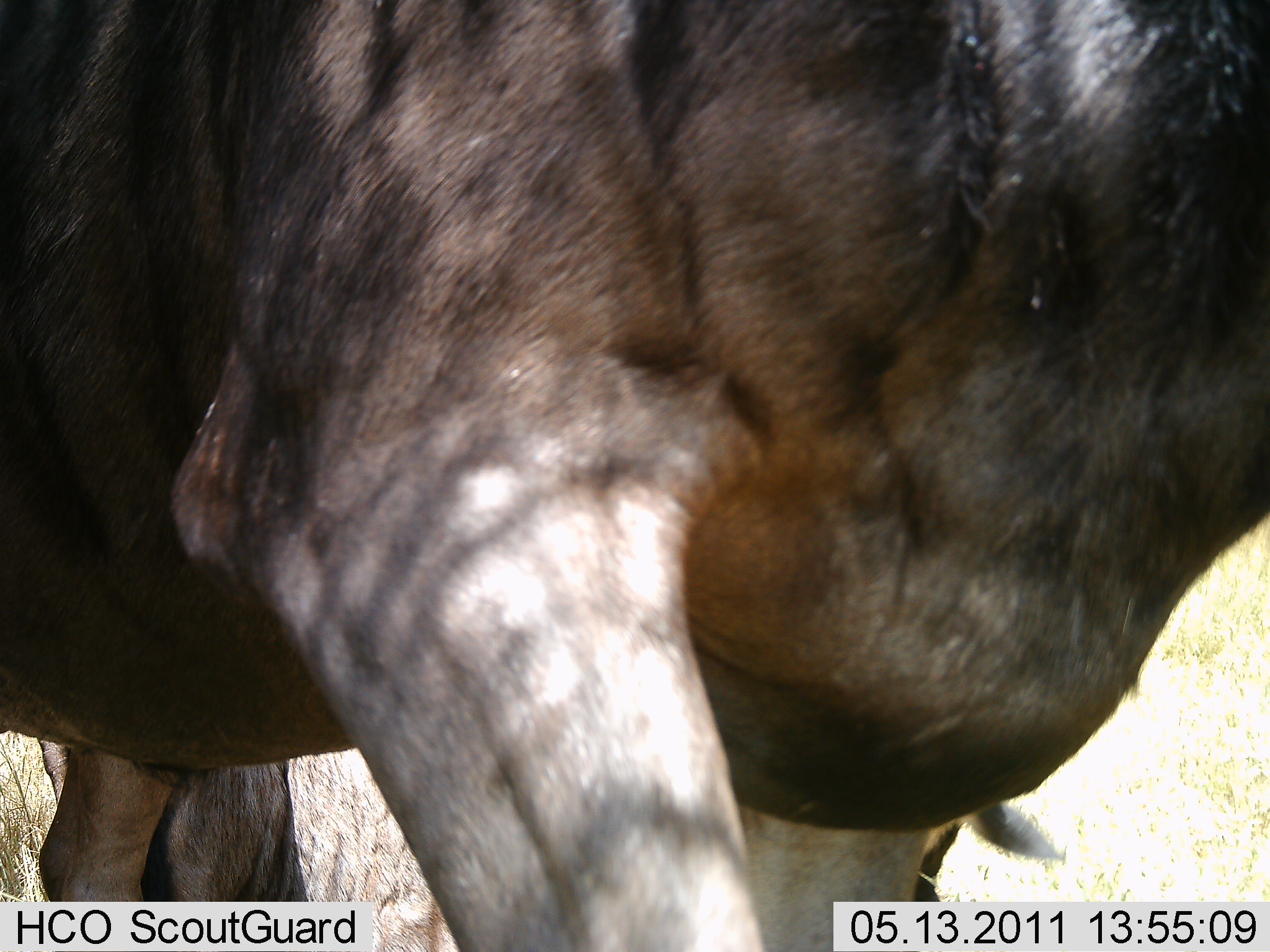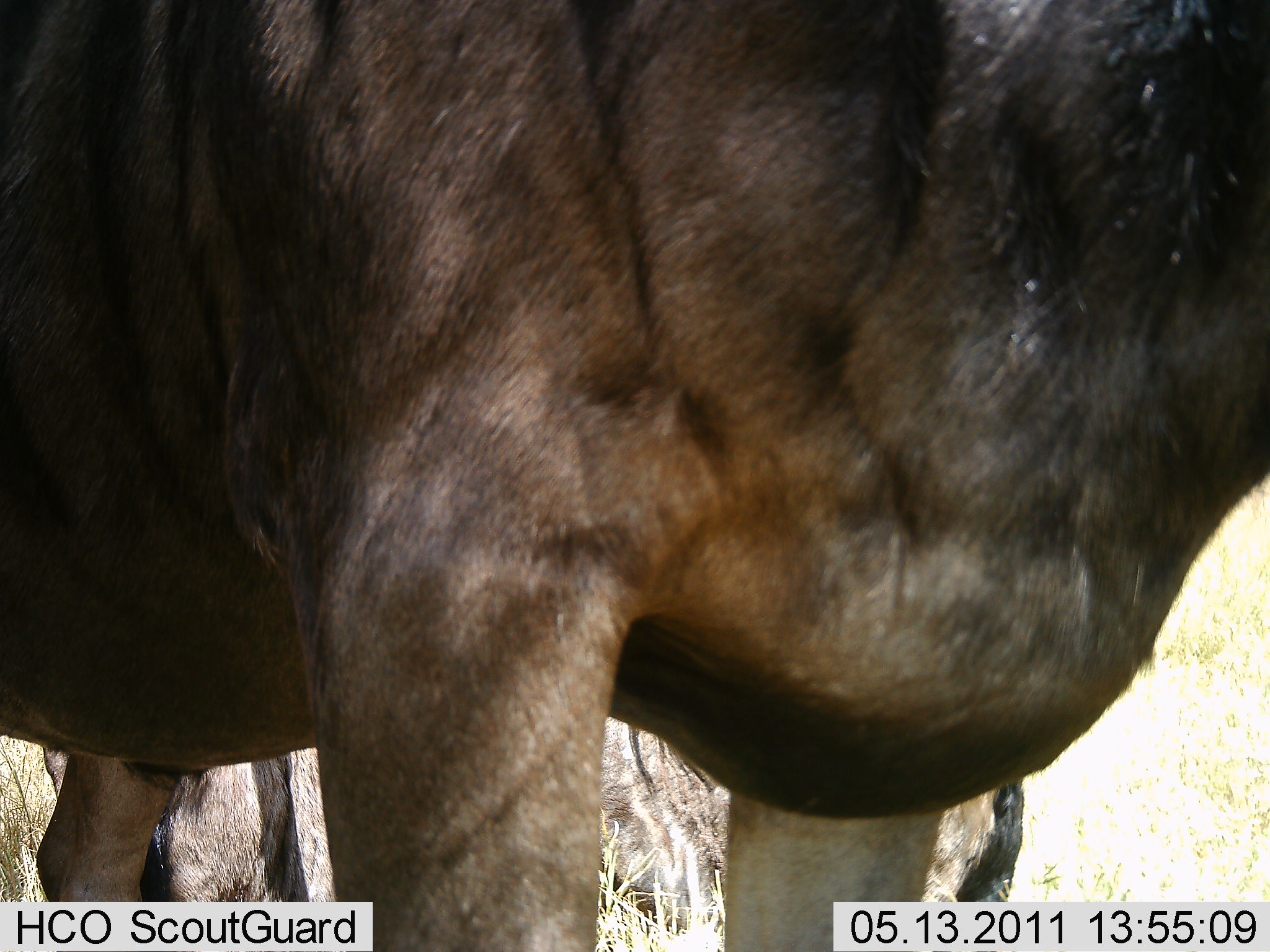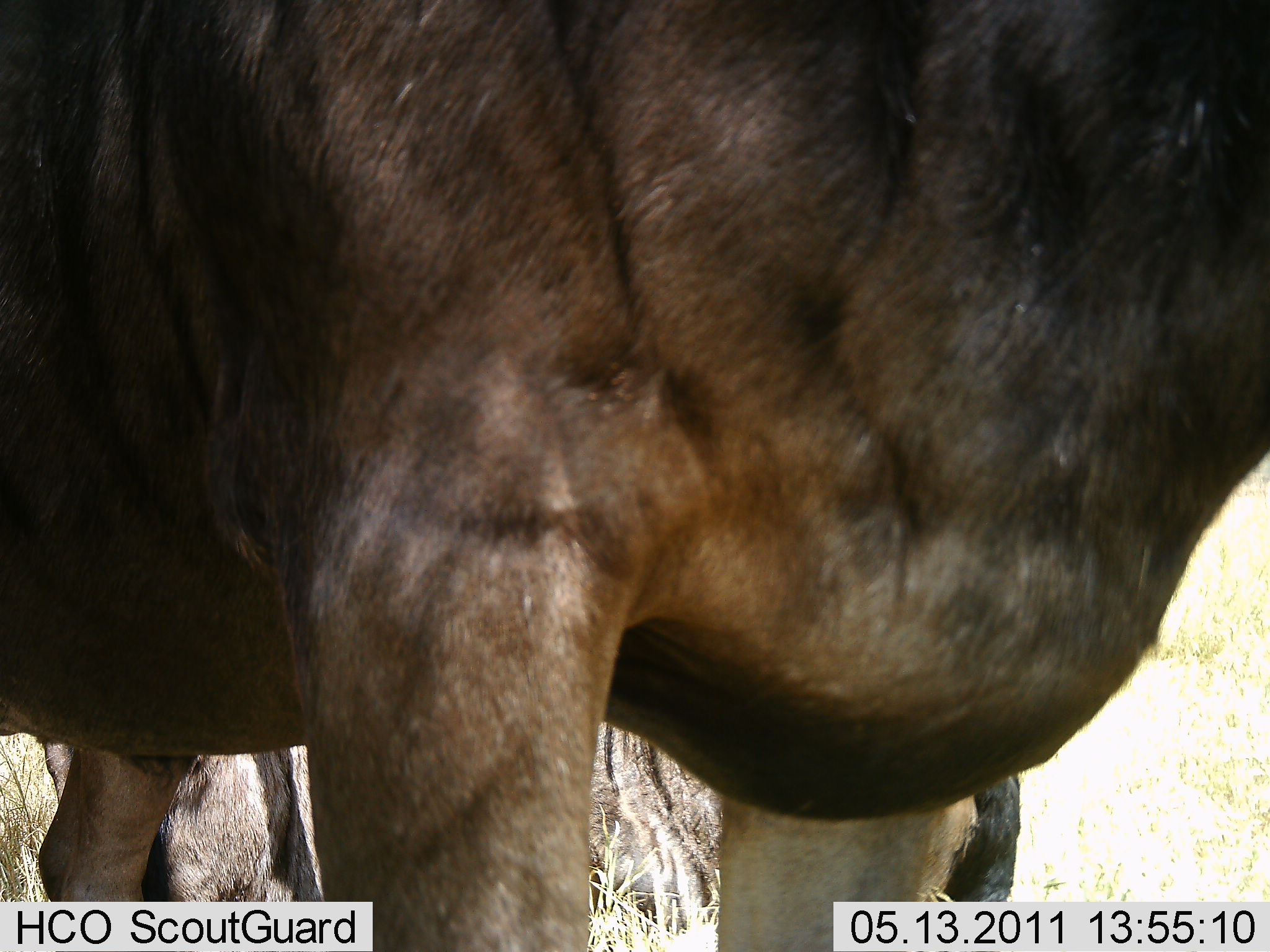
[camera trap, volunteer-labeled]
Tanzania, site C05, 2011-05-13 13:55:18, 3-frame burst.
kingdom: Animalia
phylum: Chordata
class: Mammalia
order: Artiodactyla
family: Bovidae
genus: Connochaetes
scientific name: Connochaetes taurinus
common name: blue wildebeest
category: wildebeest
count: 2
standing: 92%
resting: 25%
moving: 0%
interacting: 0%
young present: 0%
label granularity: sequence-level